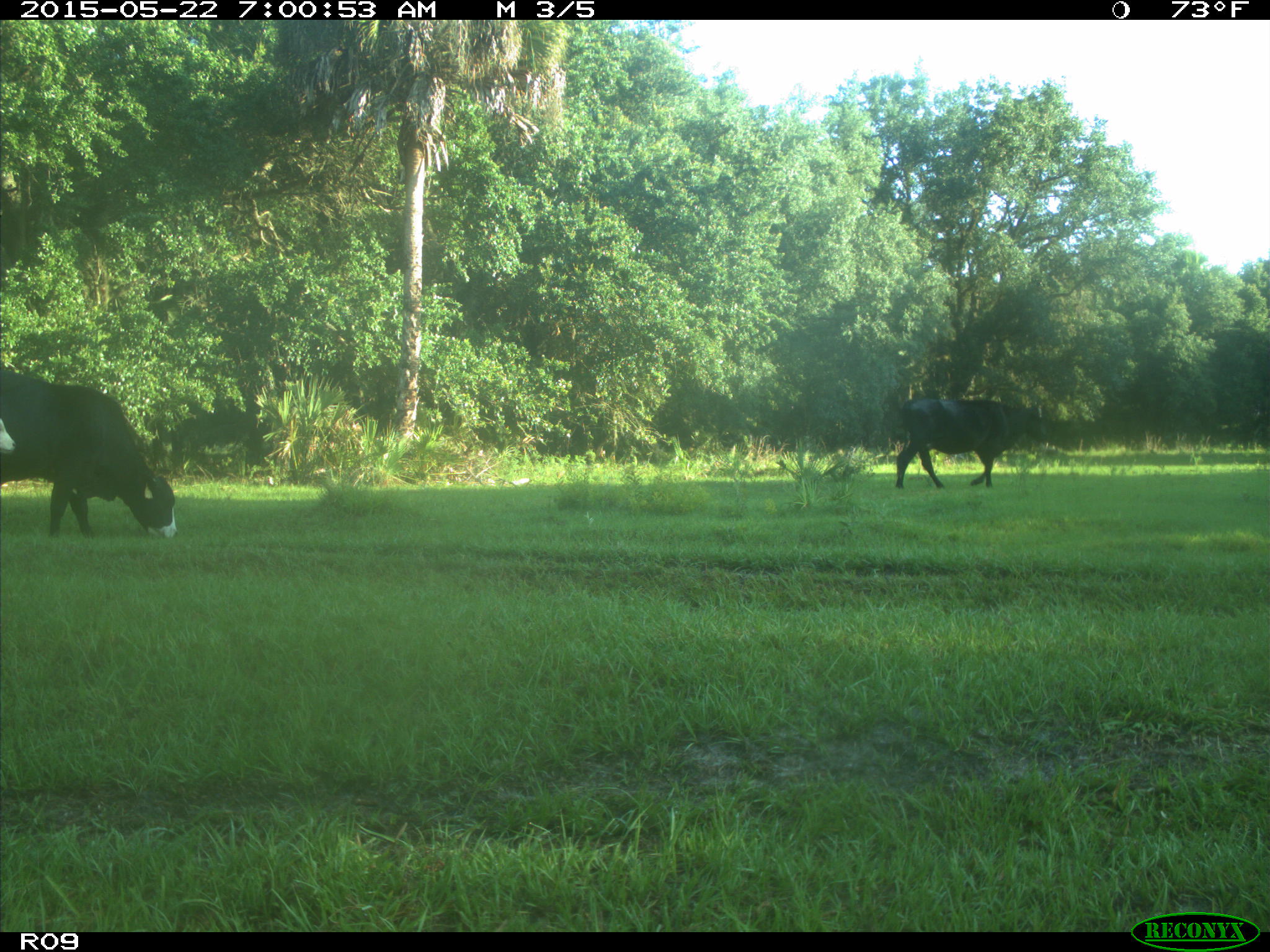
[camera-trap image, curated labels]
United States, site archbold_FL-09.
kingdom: Animalia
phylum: Chordata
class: Mammalia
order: Artiodactyla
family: Bovidae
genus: Bos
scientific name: Bos taurus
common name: domestic cow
Bos taurus (domestic cow).